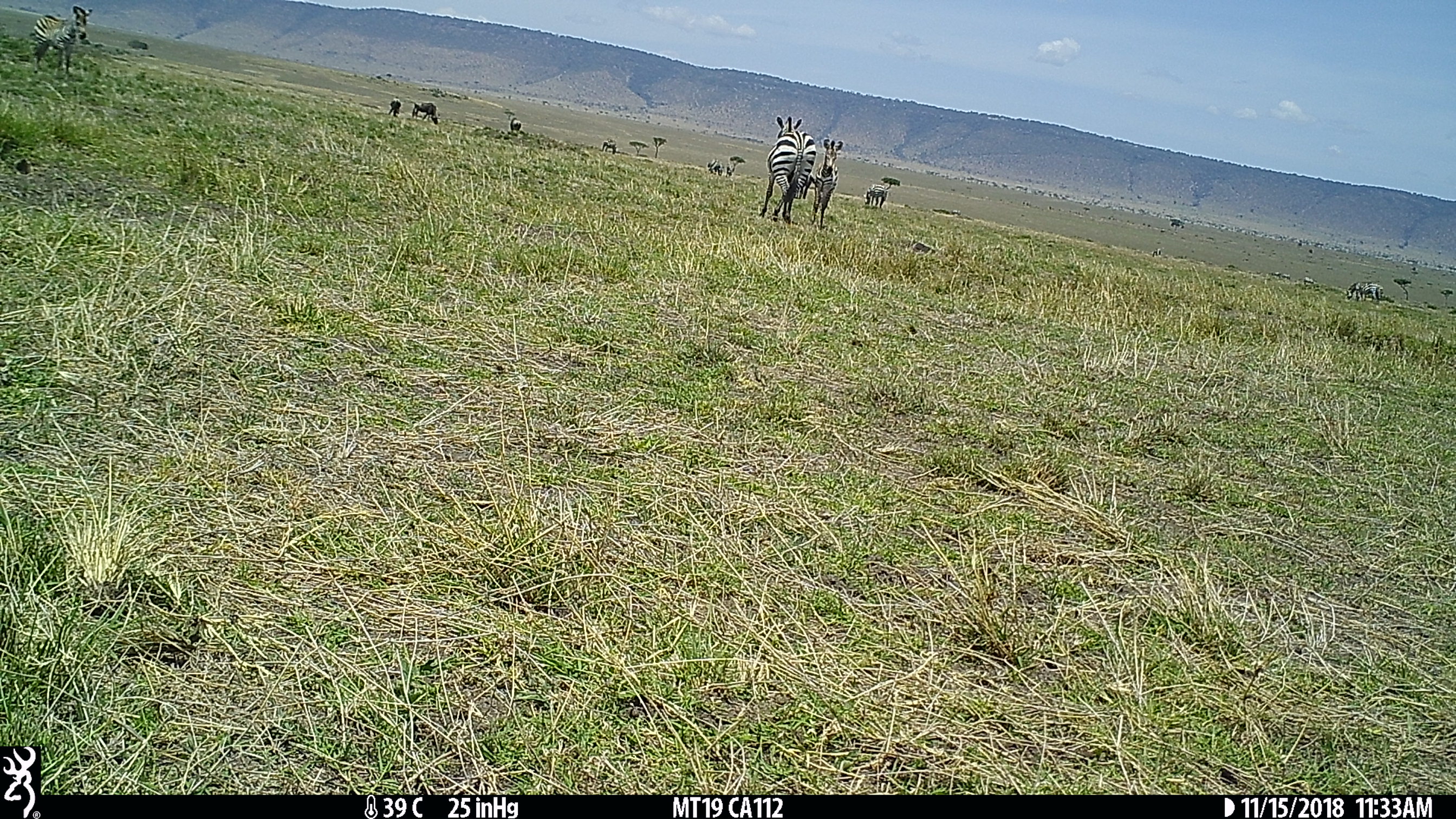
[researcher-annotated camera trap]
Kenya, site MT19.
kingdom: Animalia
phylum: Chordata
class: Mammalia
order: Perissodactyla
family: Equidae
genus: Equus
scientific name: Equus quagga burchellii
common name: burchell's zebra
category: zebra